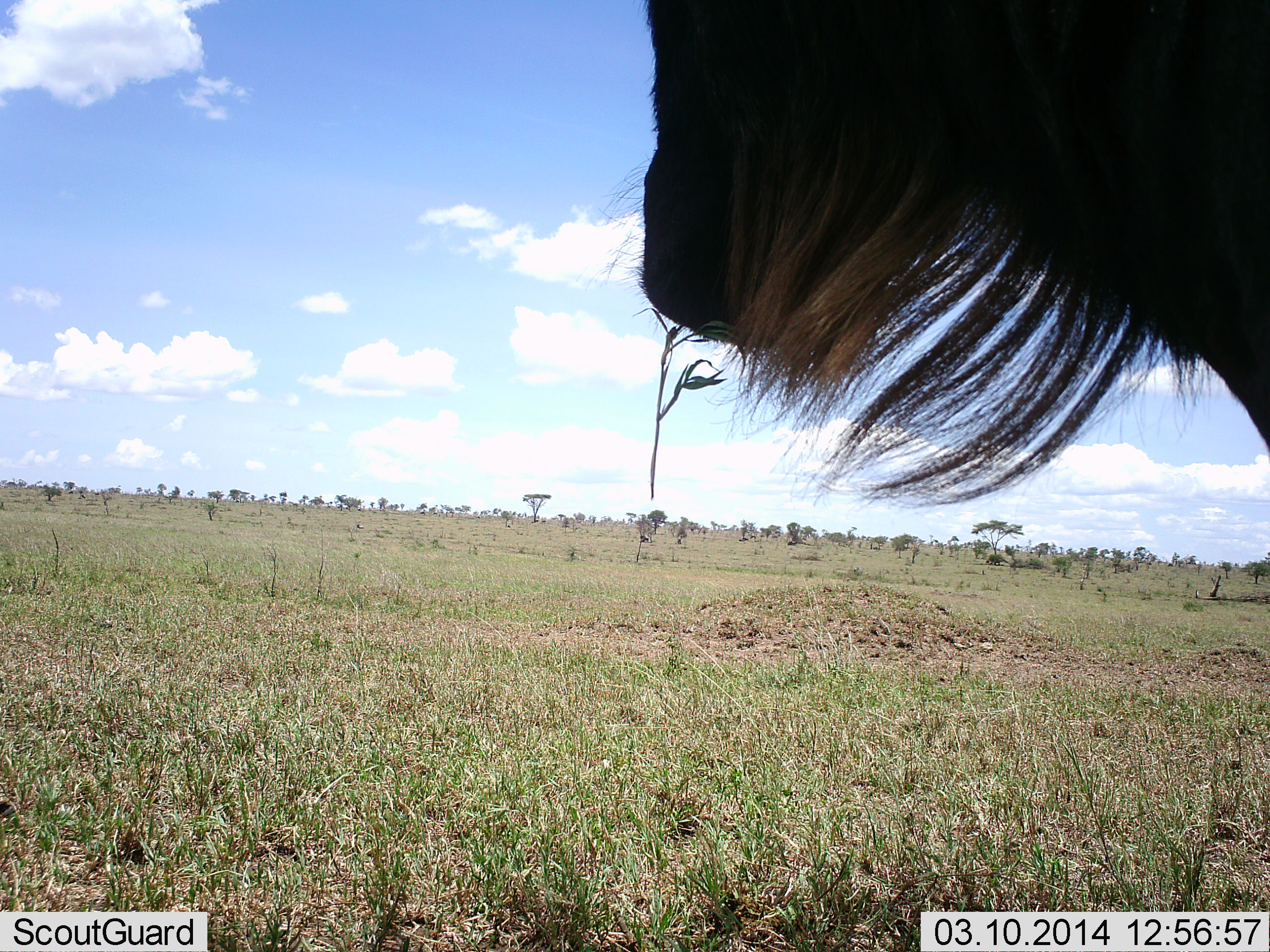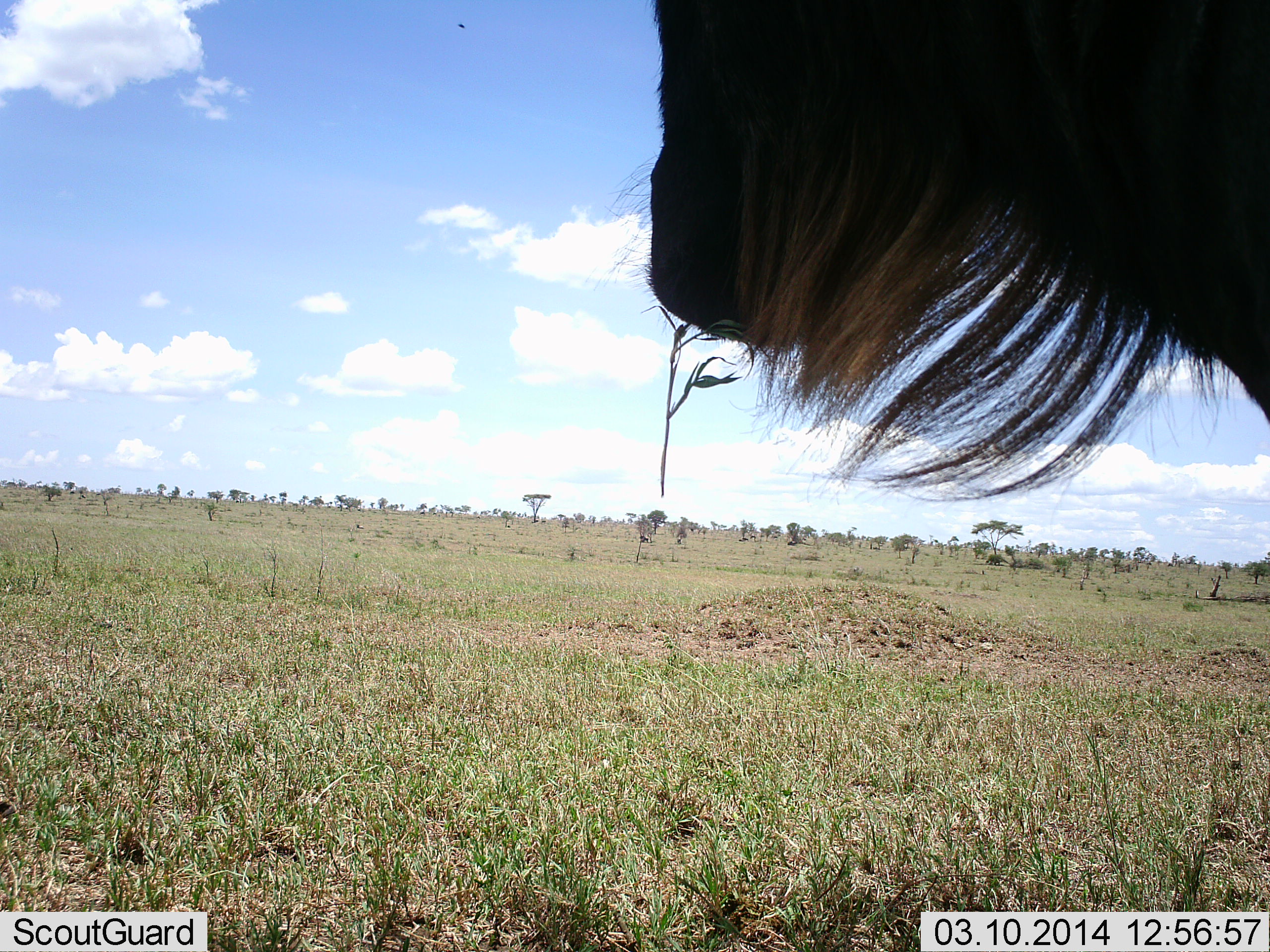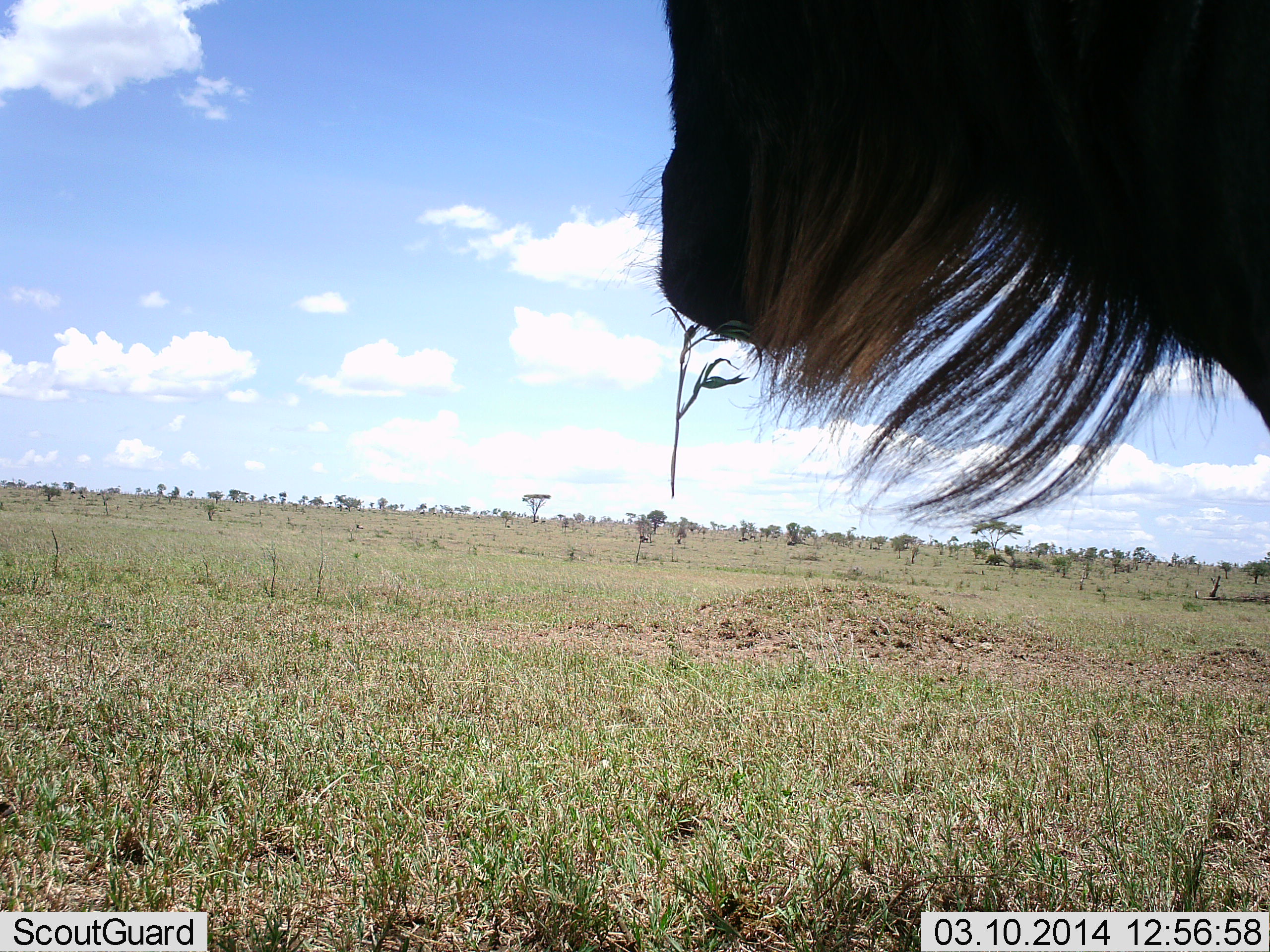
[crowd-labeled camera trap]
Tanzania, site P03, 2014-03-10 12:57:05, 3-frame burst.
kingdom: Animalia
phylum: Chordata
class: Mammalia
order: Artiodactyla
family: Bovidae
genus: Connochaetes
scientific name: Connochaetes taurinus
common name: blue wildebeest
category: wildebeest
Wildebeest (blue wildebeest) (Connochaetes taurinus), count 1. Behavior (volunteer vote fractions): standing 92%, resting 4%, moving 0%, interacting 0%. Young present (vote fraction): 0%. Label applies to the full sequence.